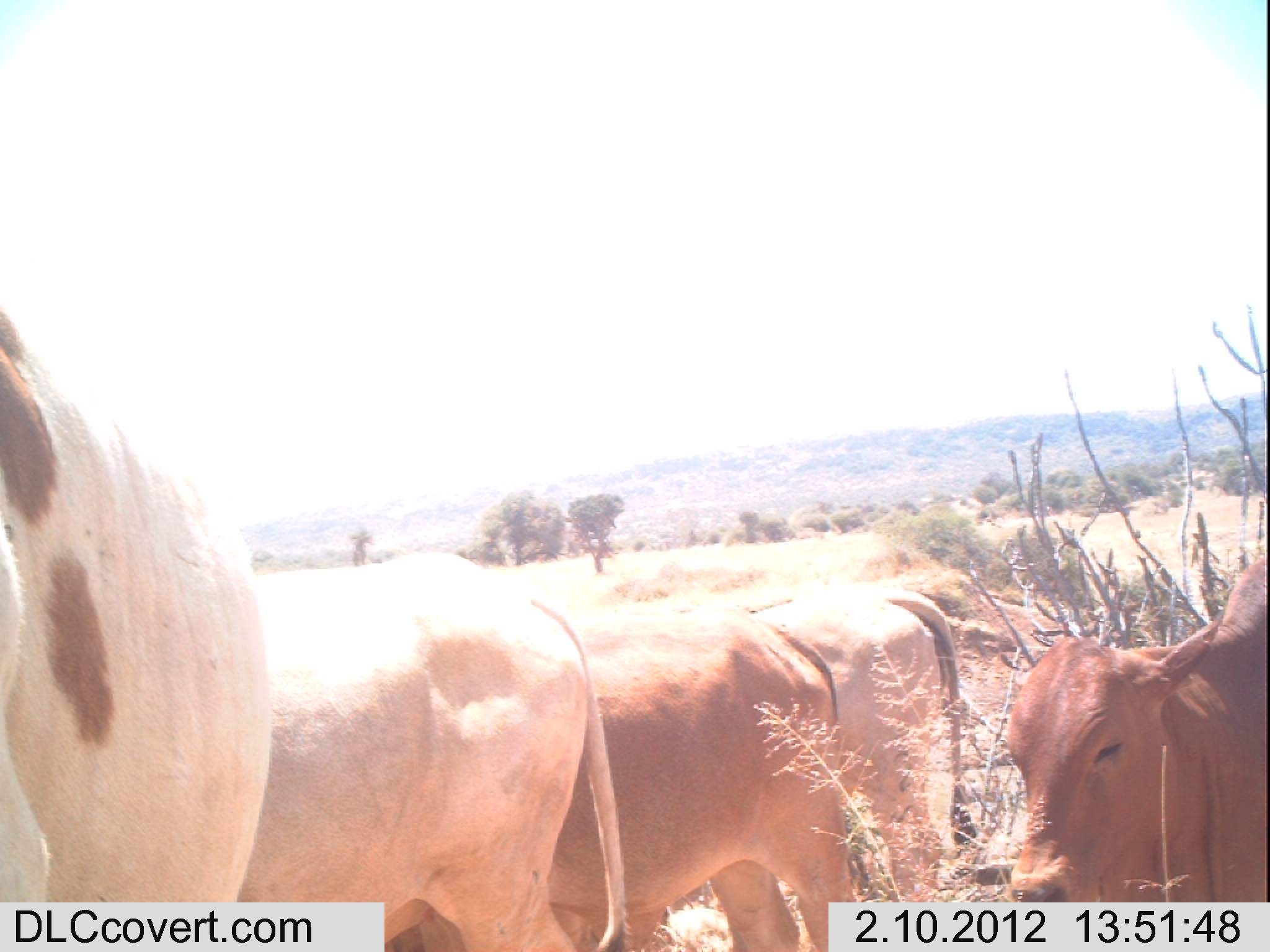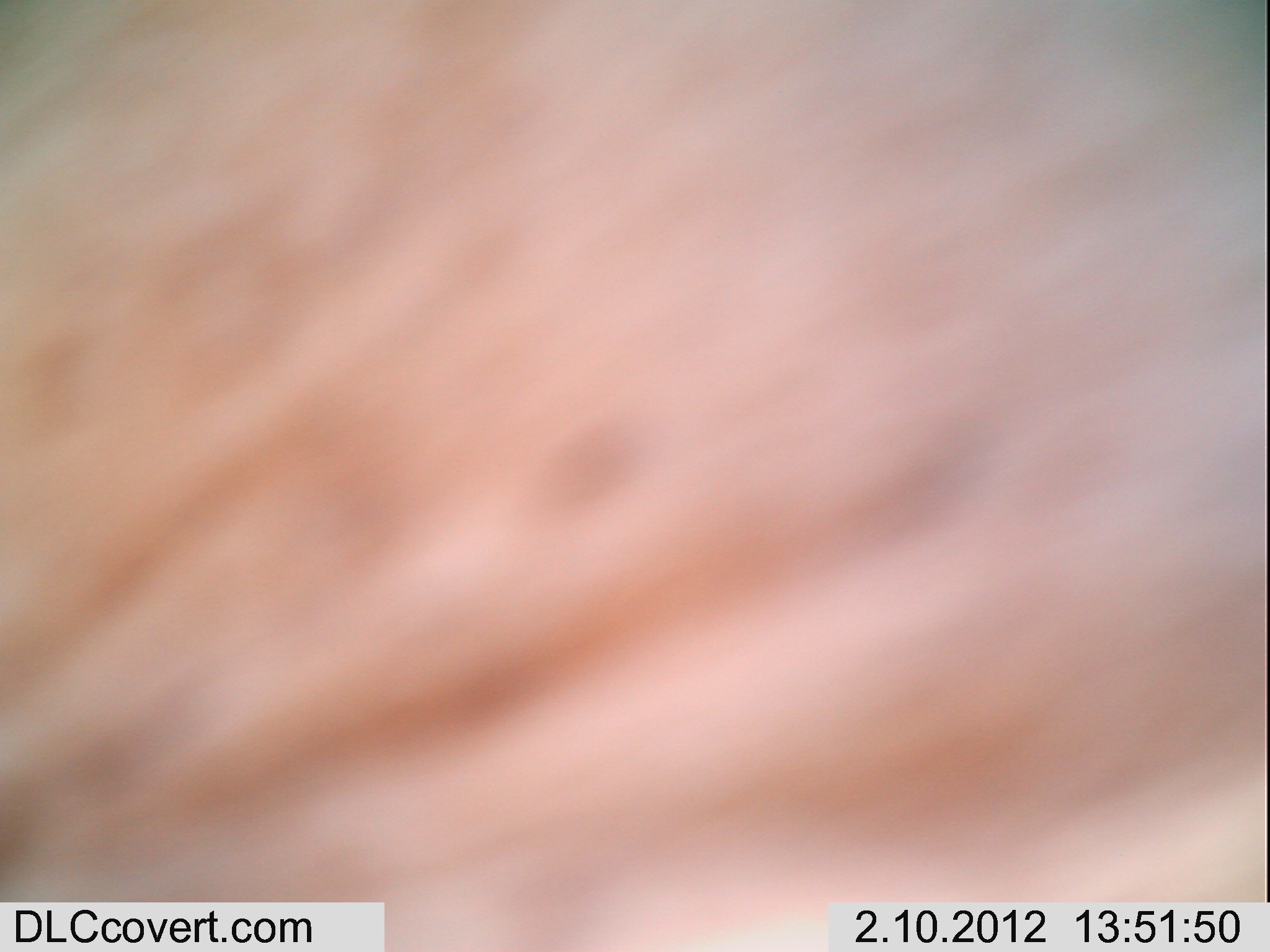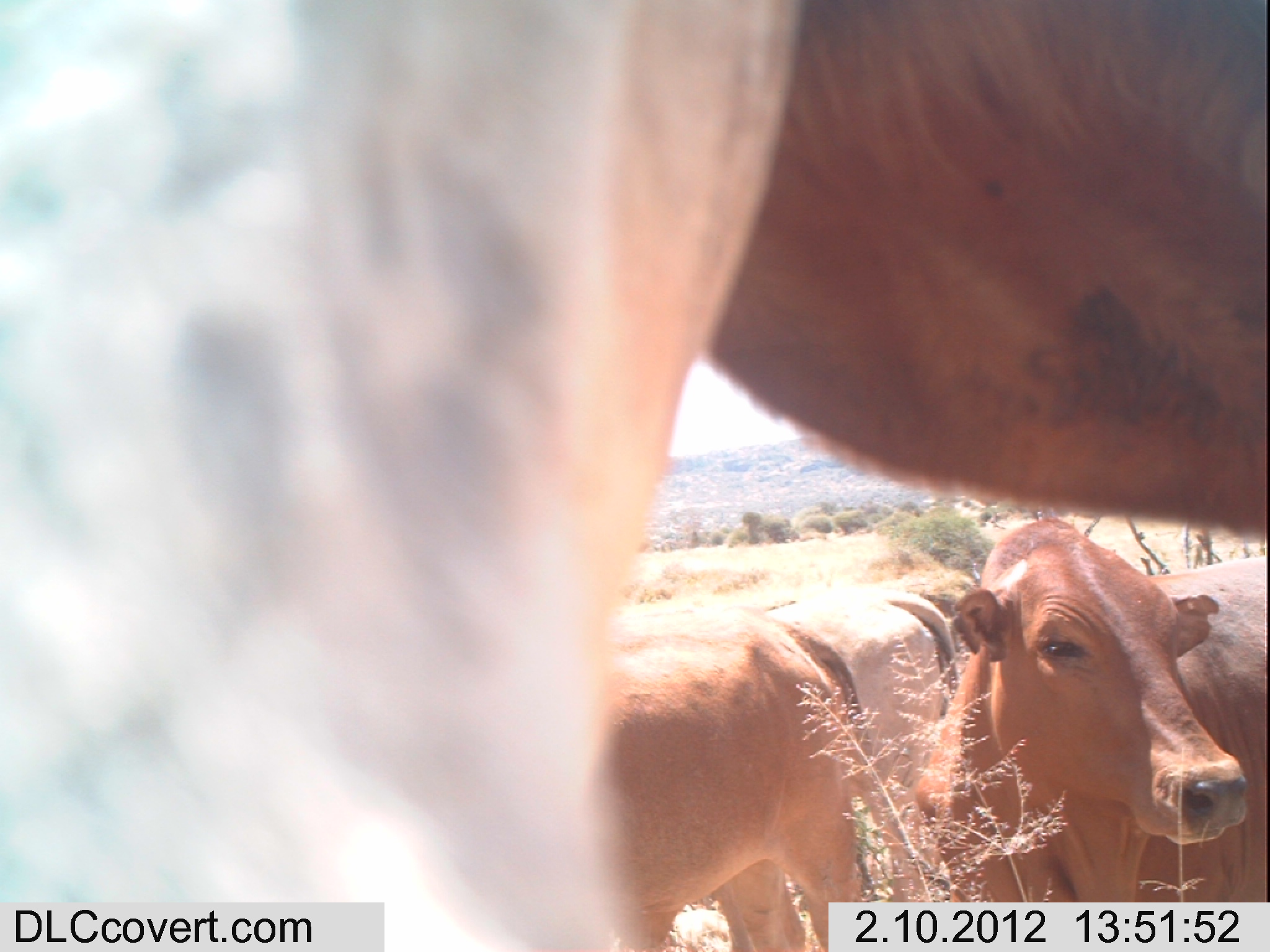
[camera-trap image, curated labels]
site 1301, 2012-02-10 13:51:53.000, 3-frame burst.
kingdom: Animalia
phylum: Chordata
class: Mammalia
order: Artiodactyla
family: Bovidae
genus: Bos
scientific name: Bos taurus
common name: domestic cattle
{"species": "Bos taurus (domestic cattle)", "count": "5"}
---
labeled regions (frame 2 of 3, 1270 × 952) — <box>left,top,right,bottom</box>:
bos taurus: <box>0,0,1265,952</box>